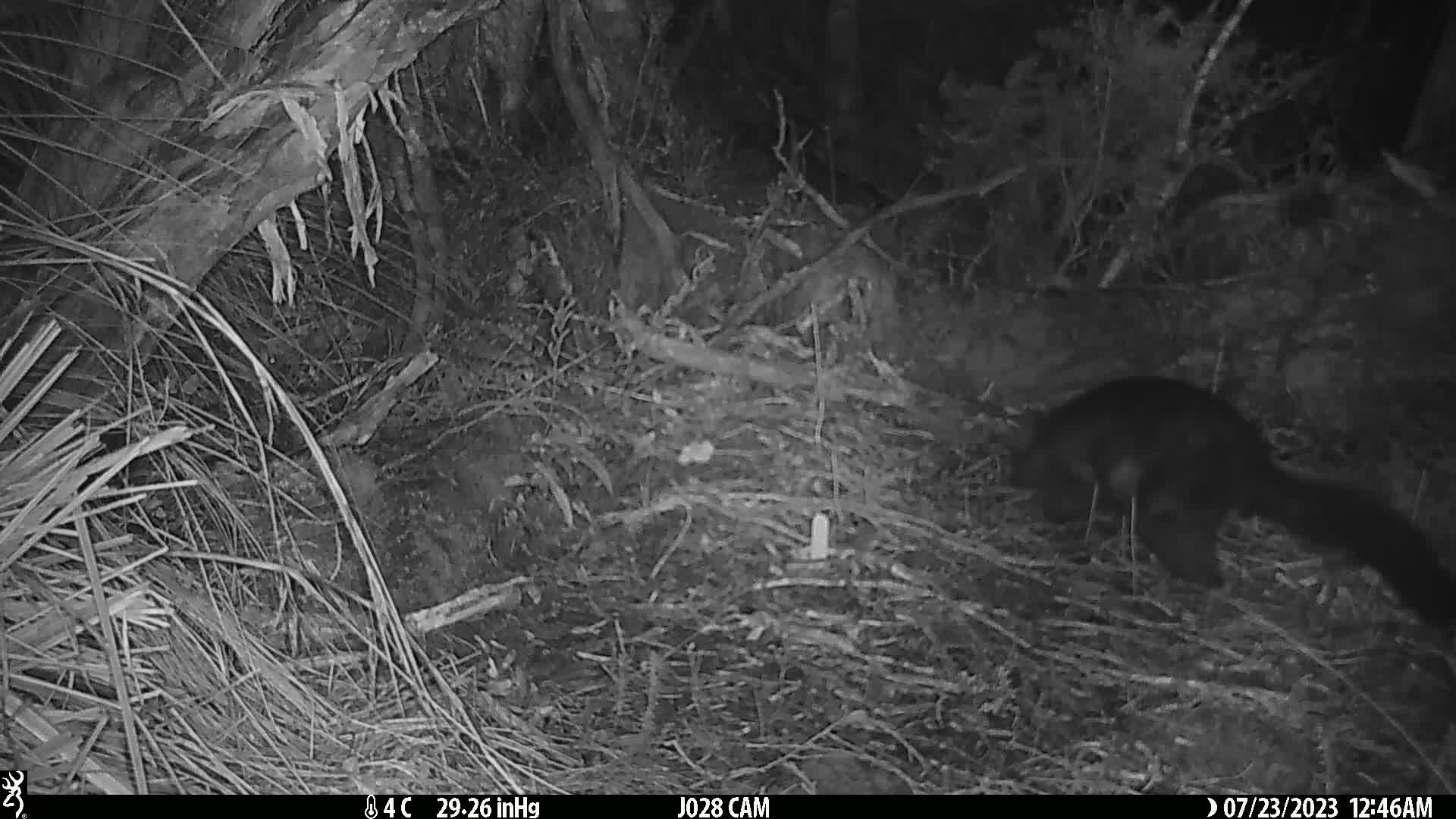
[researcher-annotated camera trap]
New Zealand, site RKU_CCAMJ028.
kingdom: Animalia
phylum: Chordata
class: Mammalia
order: Diprotodontia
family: Phalangeridae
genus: Trichosurus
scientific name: Trichosurus vulpecula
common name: common brushtail possum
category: possum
Possum (common brushtail possum) (Trichosurus vulpecula).